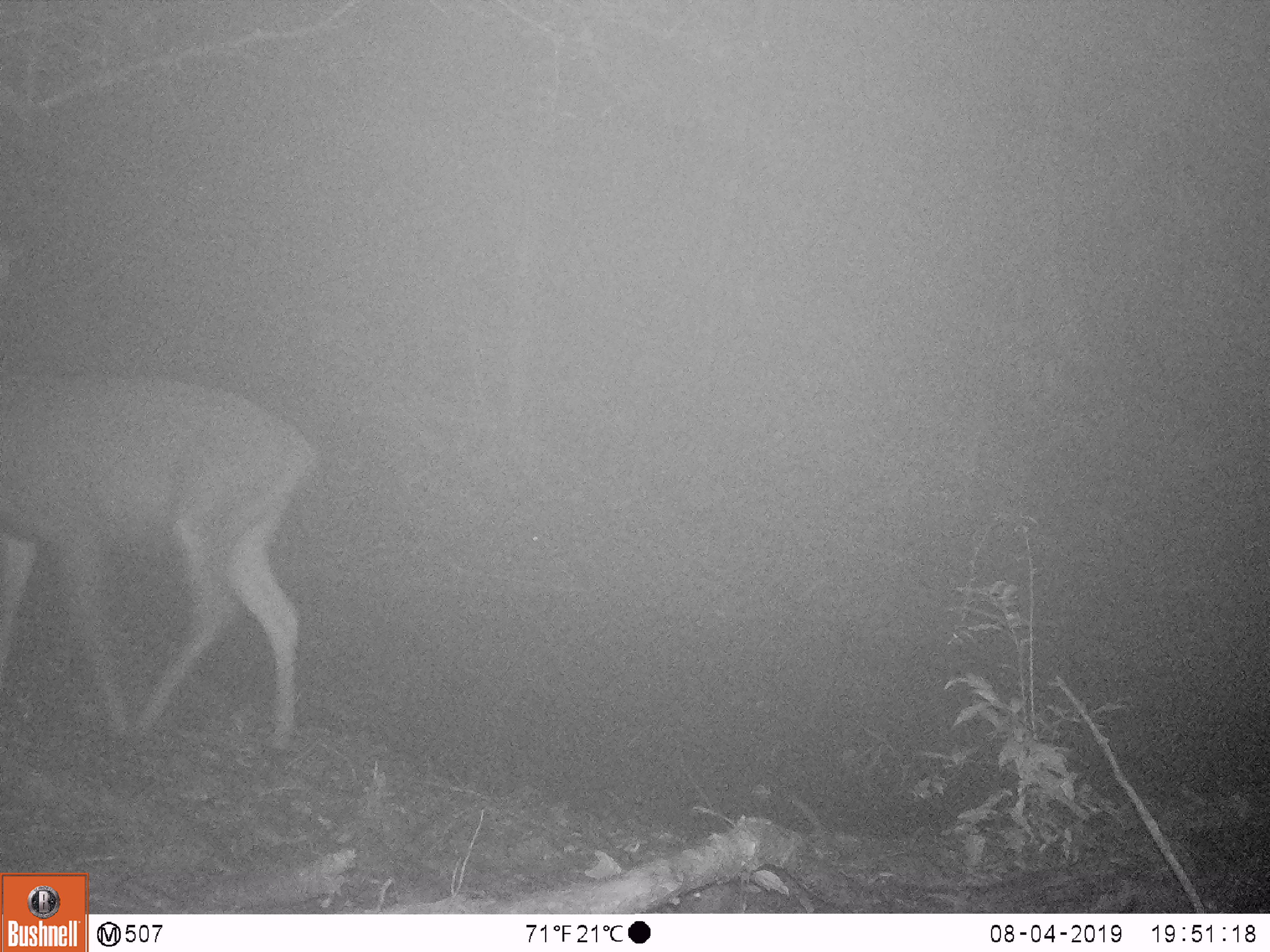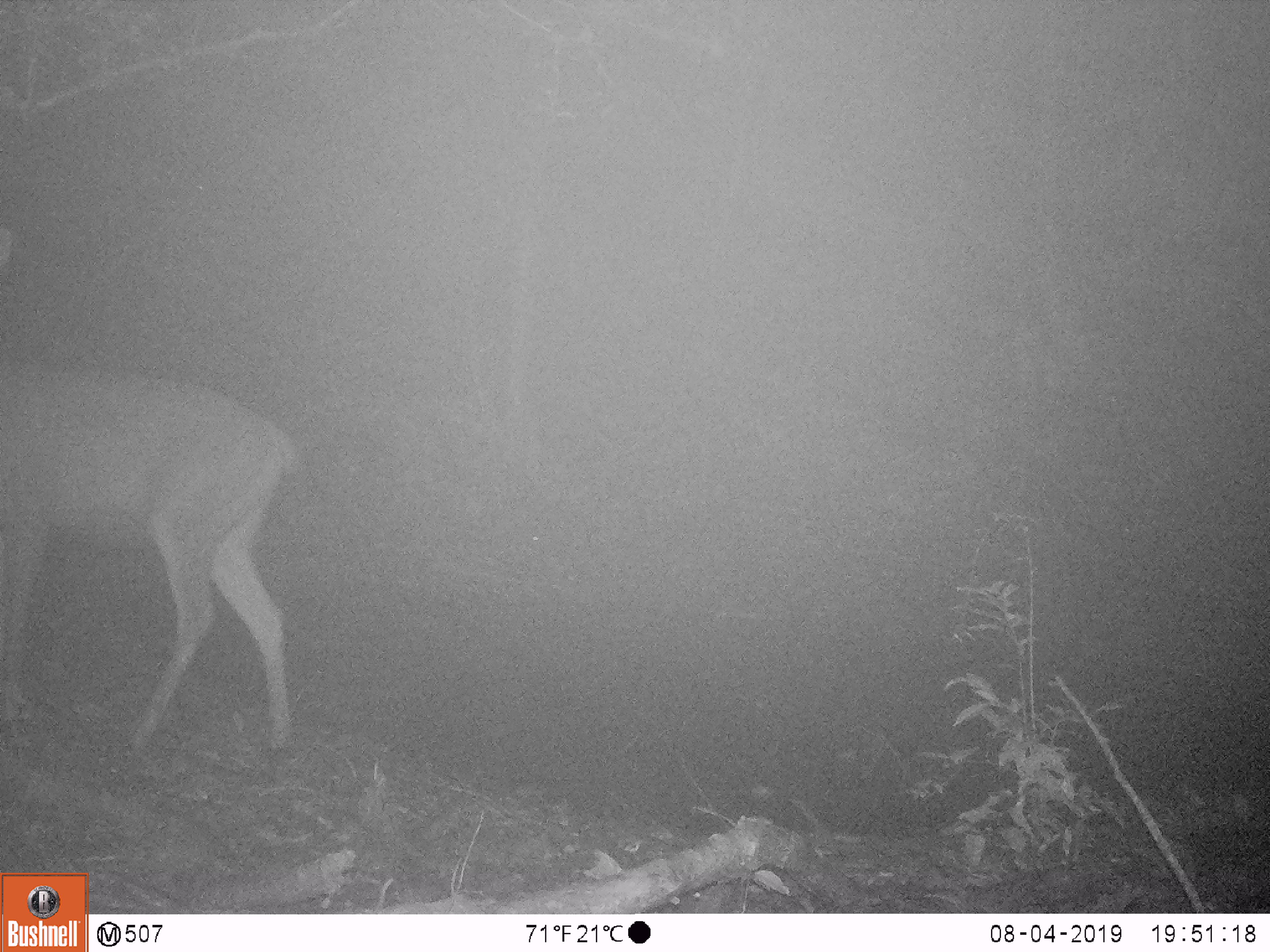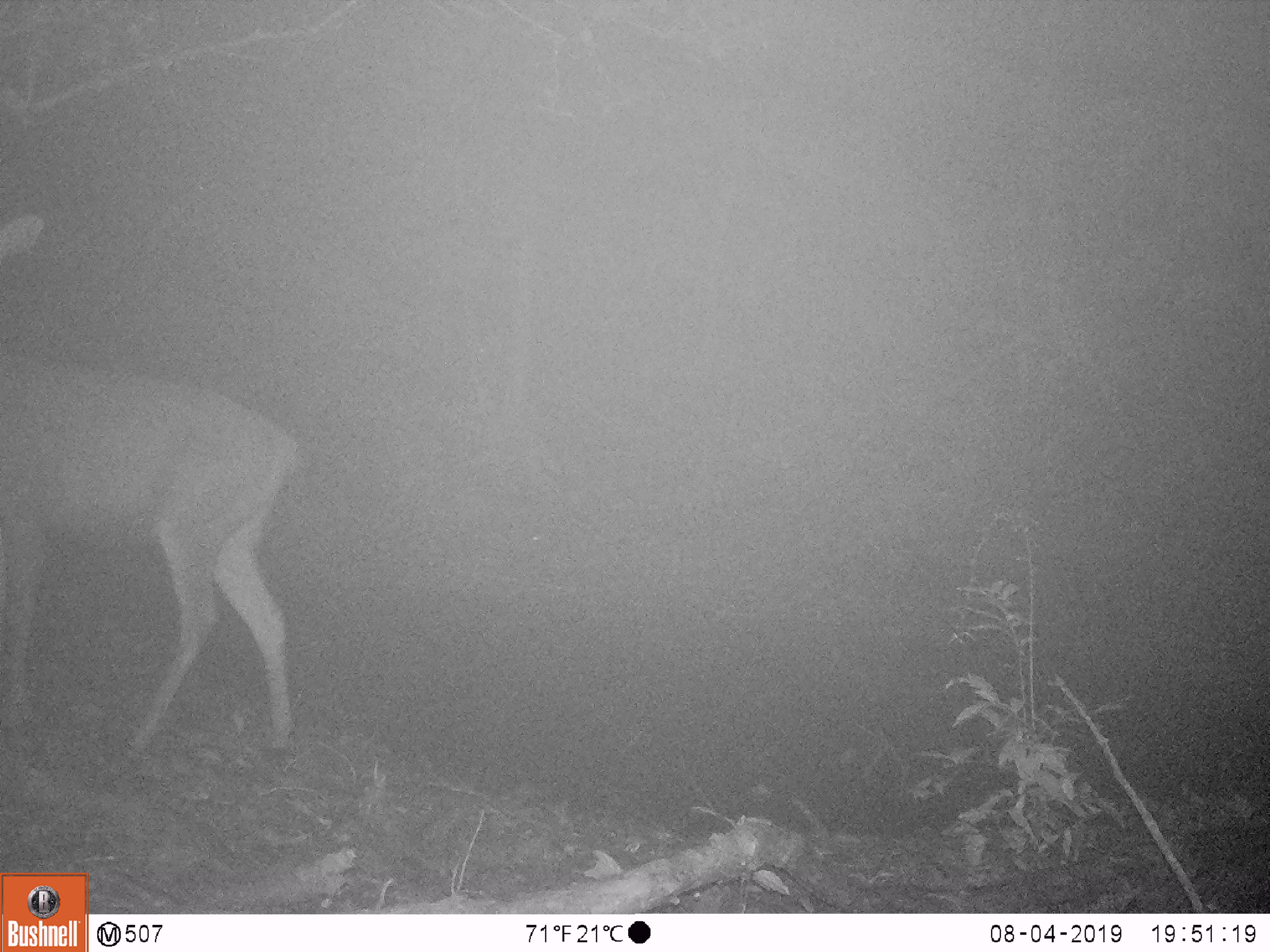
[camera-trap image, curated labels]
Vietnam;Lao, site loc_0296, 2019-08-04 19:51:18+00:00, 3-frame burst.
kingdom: Animalia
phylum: Chordata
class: Mammalia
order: Artiodactyla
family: Cervidae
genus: Rusa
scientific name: Rusa unicolor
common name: sambar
Sambar (Rusa unicolor). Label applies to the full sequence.